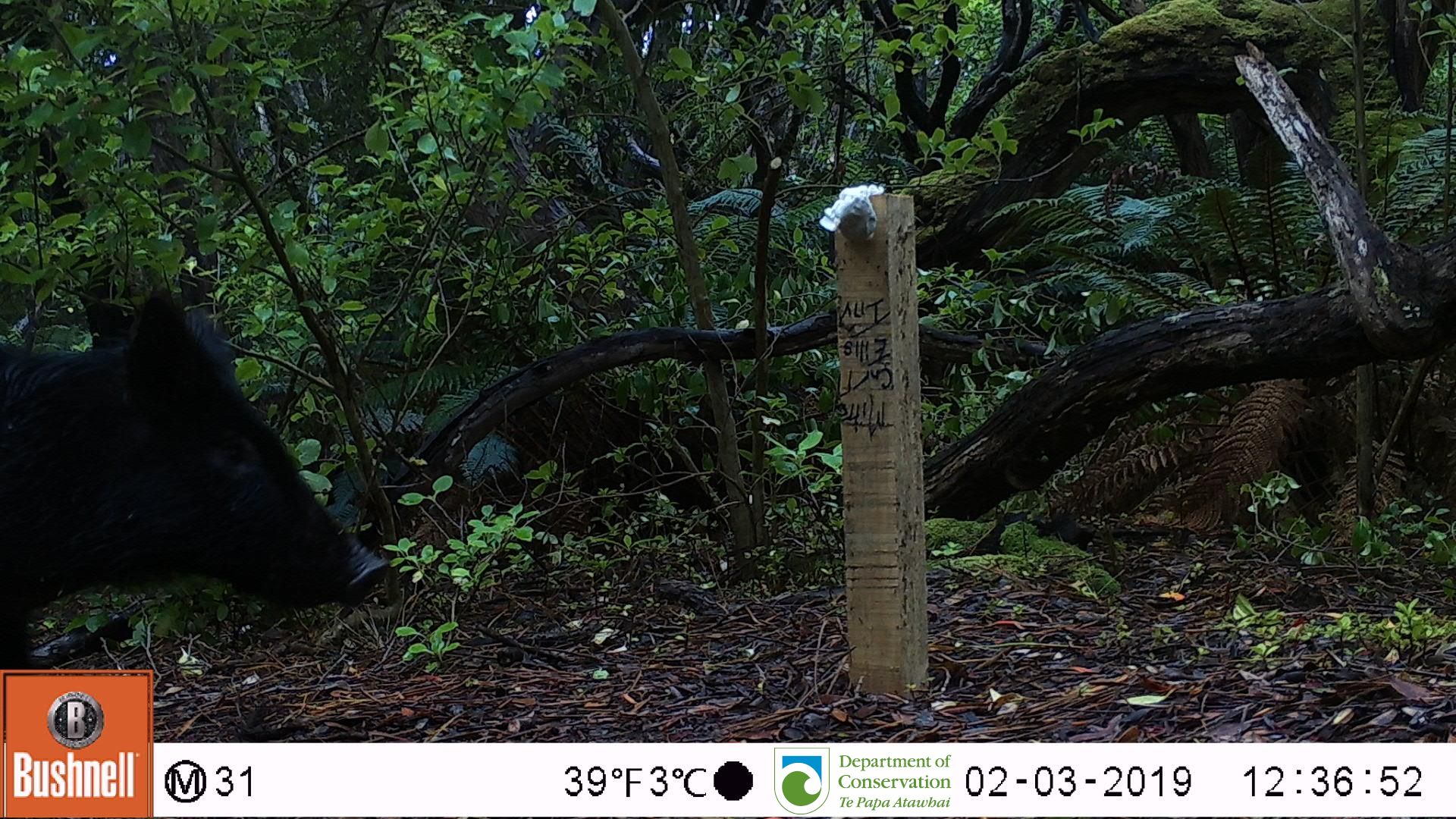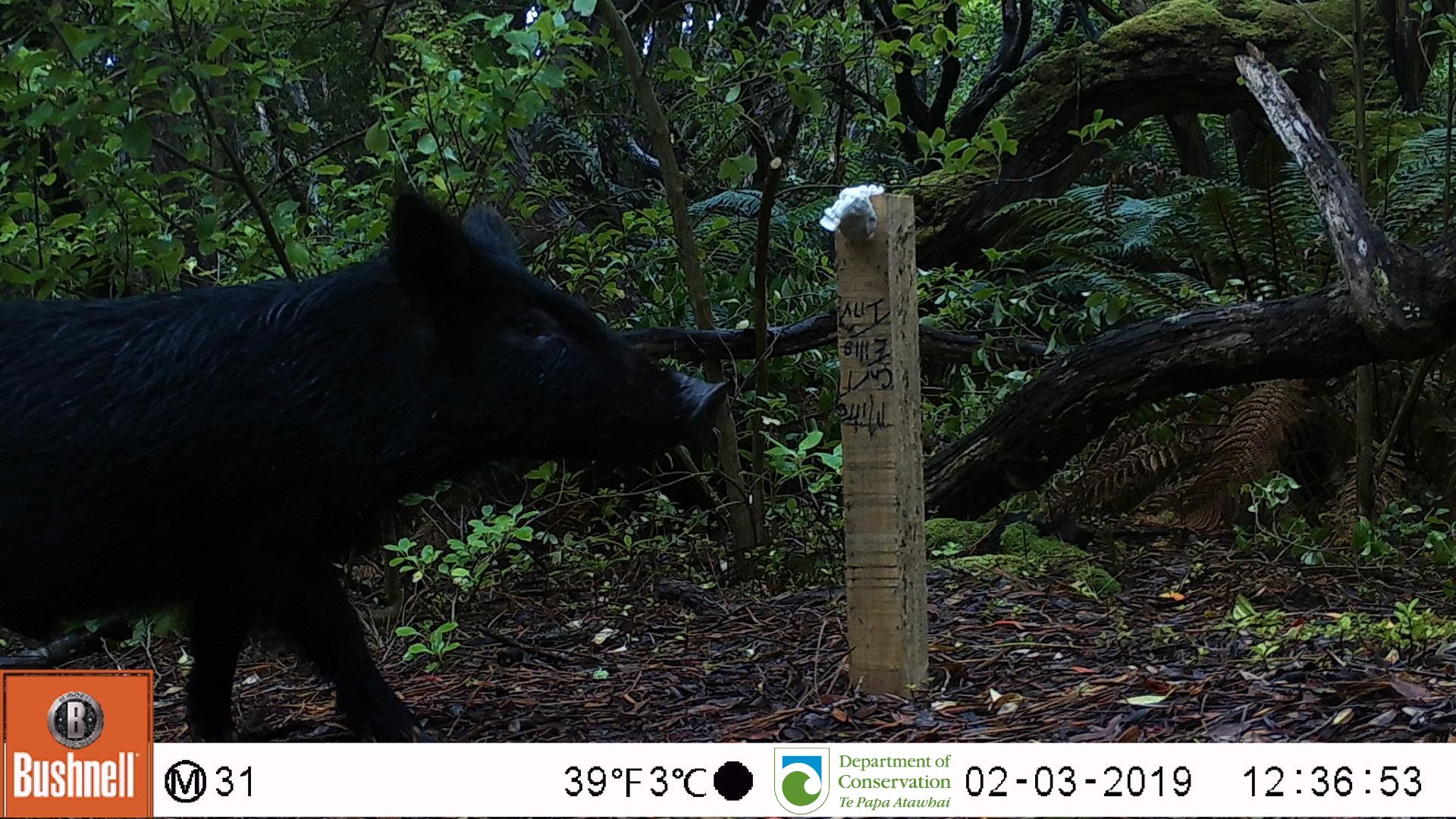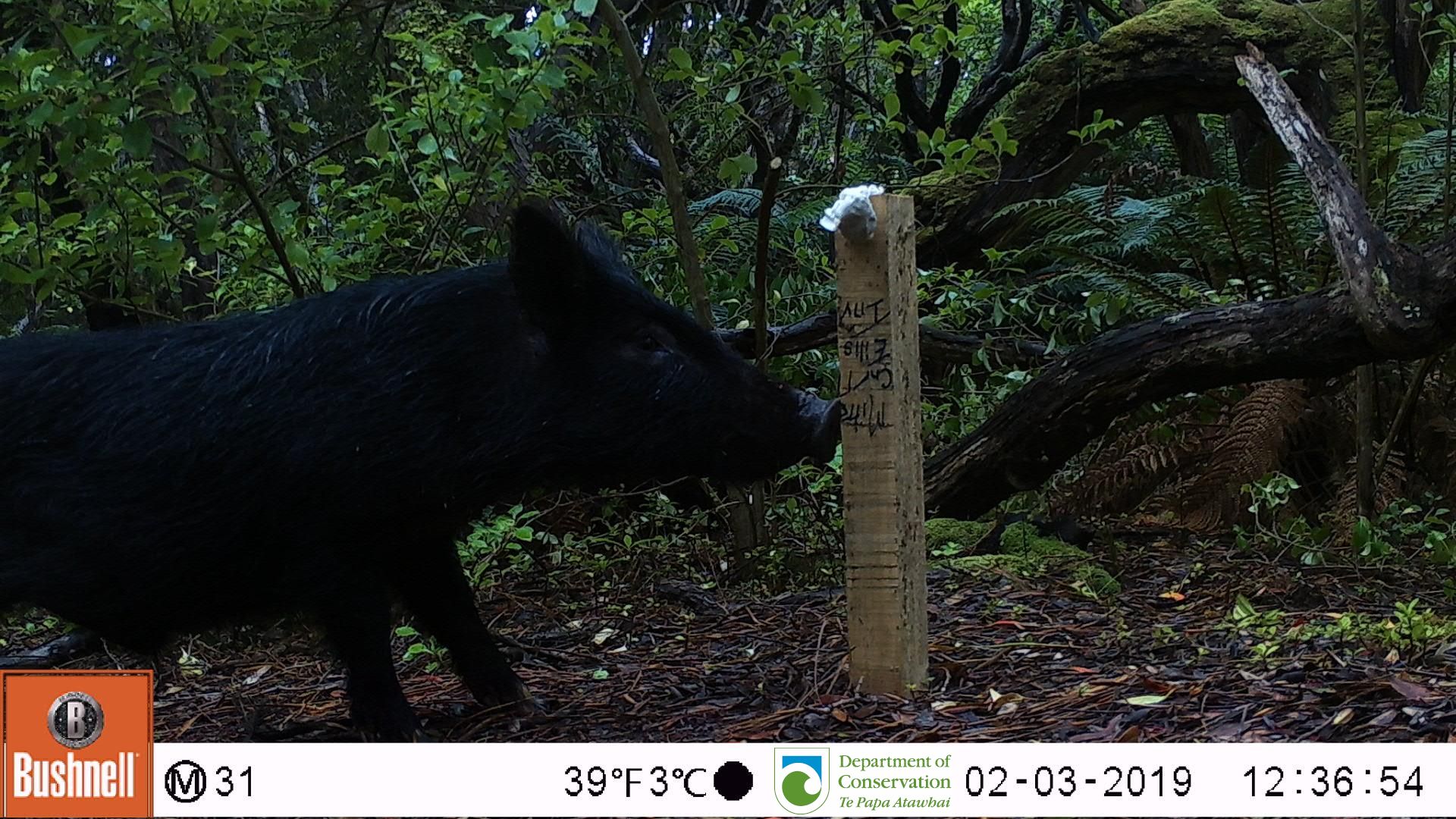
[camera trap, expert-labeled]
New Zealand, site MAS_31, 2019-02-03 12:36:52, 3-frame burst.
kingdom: Animalia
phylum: Chordata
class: Mammalia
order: Artiodactyla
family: Suidae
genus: Sus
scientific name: Sus scrofa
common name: pig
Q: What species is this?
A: Pig (Sus scrofa).